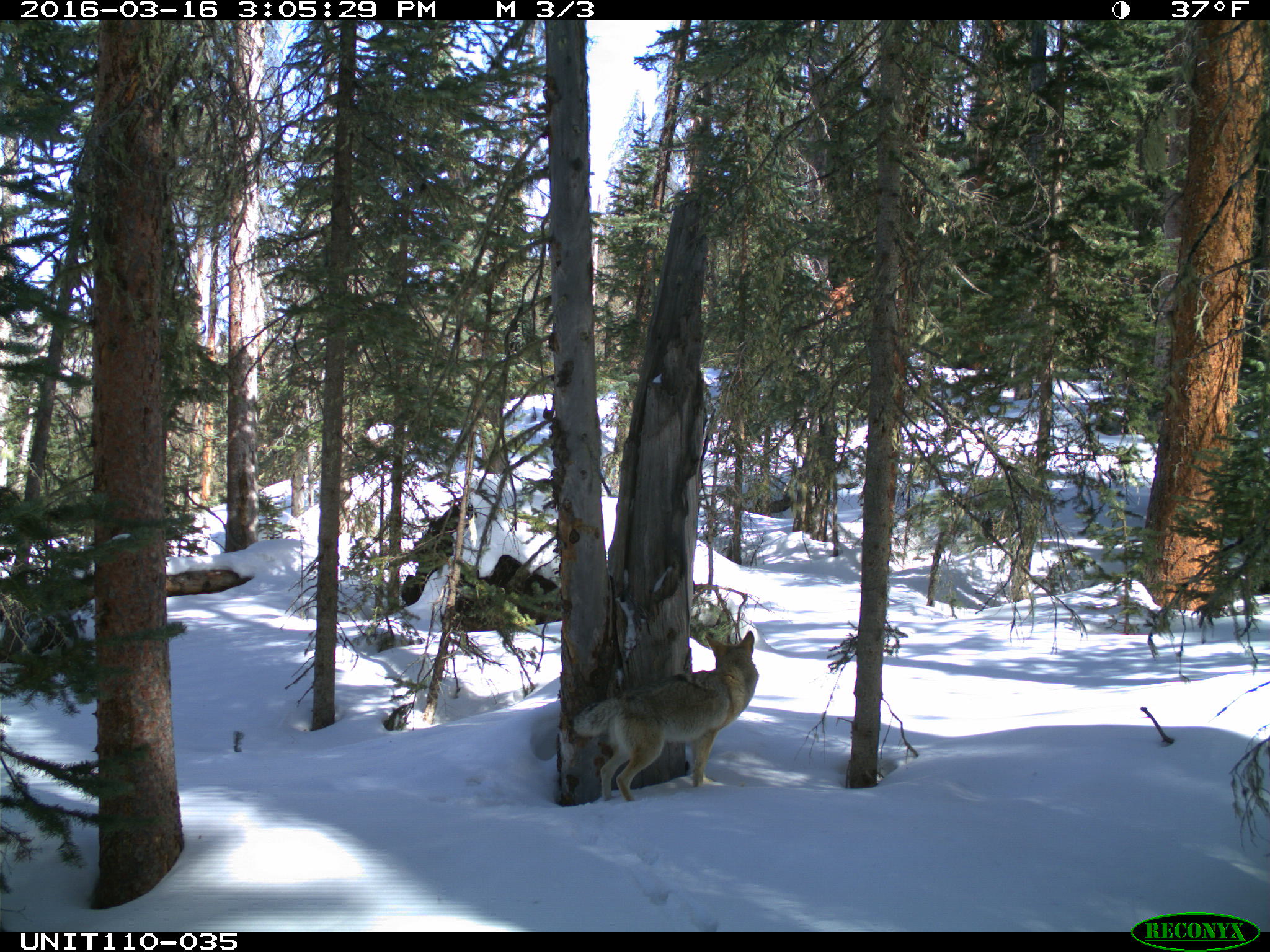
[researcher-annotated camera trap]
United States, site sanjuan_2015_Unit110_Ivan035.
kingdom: Animalia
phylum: Chordata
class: Mammalia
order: Carnivora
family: Canidae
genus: Canis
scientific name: Canis latrans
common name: coyote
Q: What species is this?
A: Canis latrans (coyote).